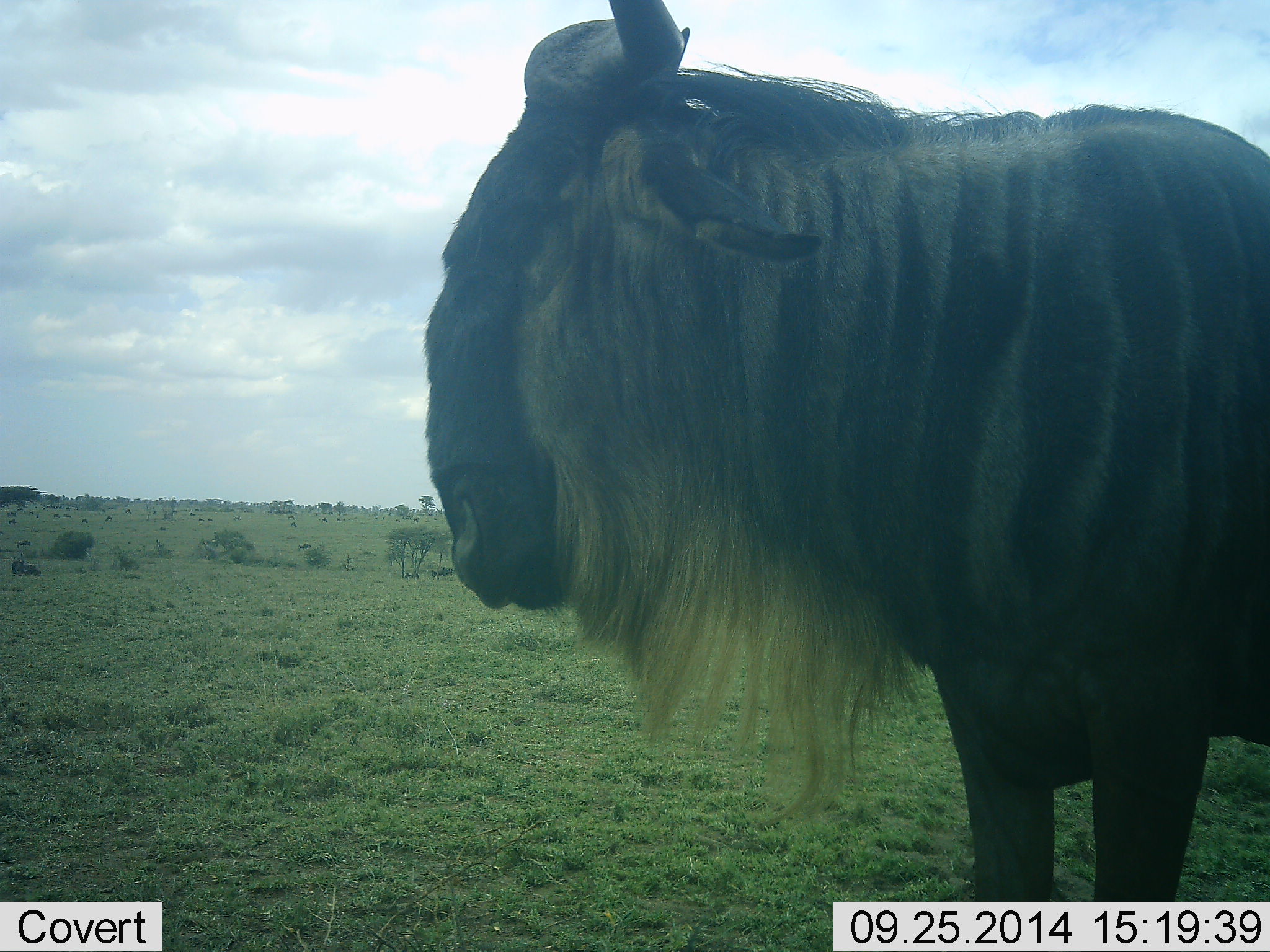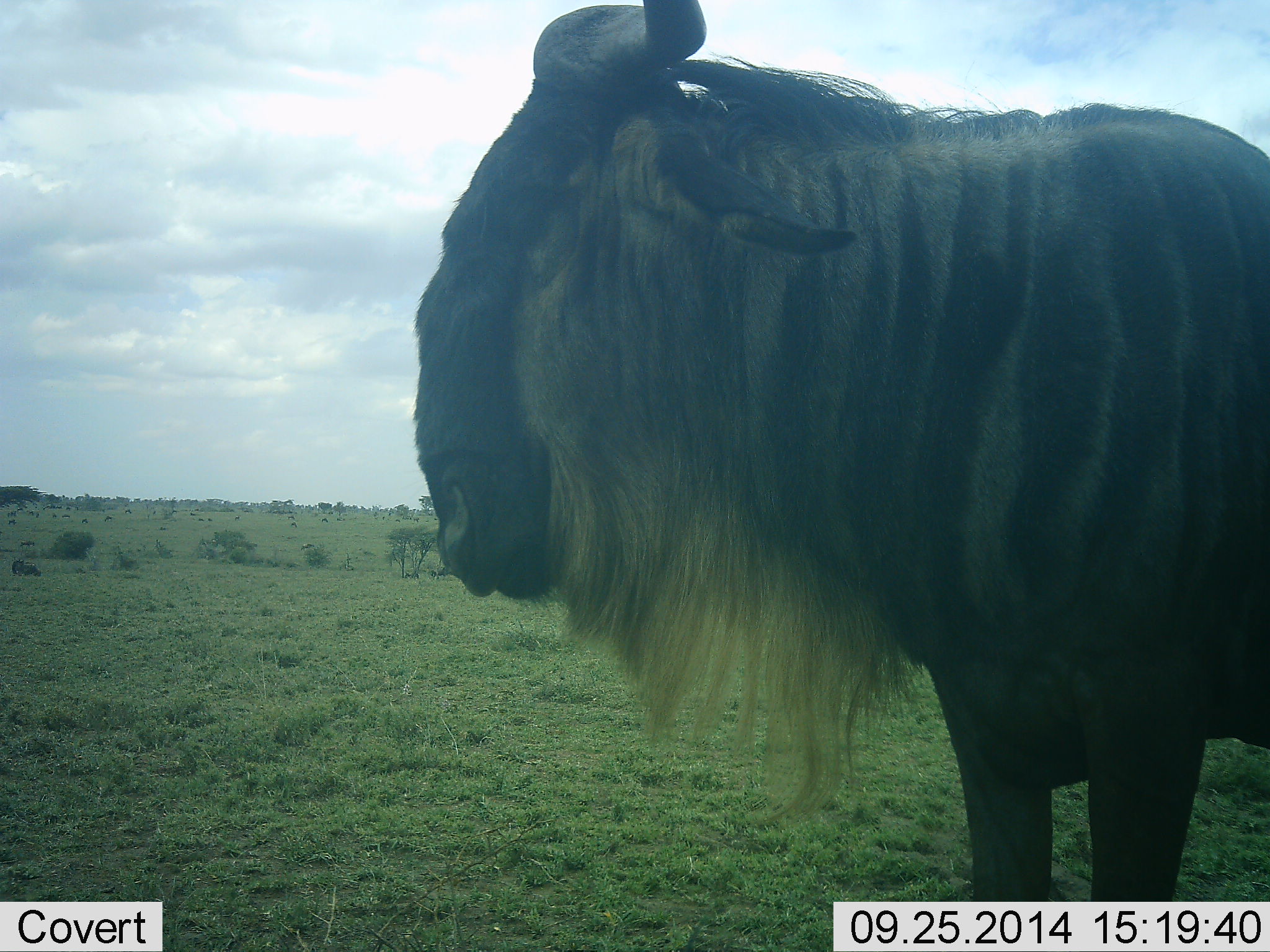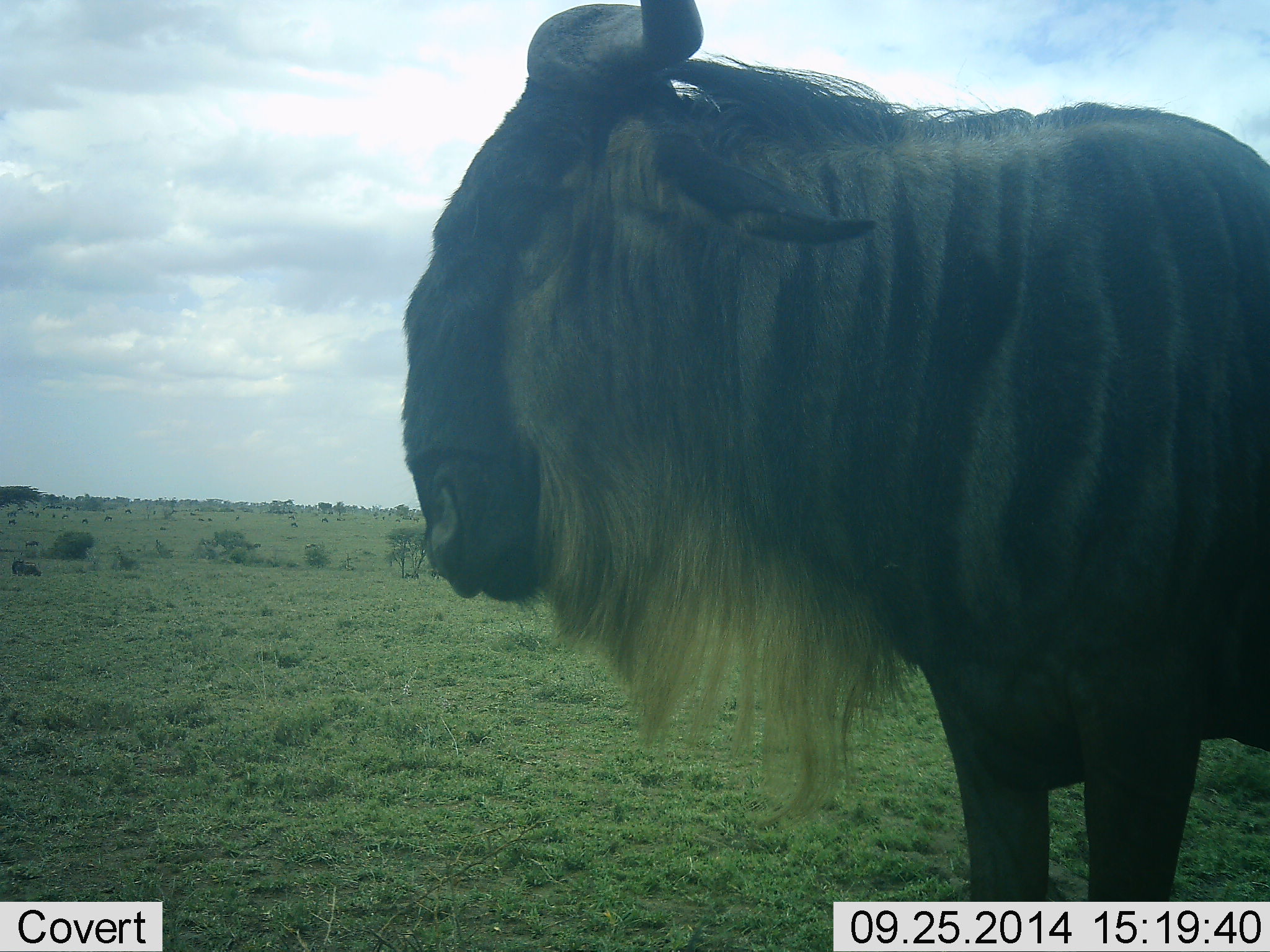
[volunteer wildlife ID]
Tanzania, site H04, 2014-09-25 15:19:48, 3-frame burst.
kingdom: Animalia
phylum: Chordata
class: Mammalia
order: Artiodactyla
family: Bovidae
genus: Connochaetes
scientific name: Connochaetes taurinus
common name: blue wildebeest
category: wildebeest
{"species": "wildebeest (blue wildebeest) (Connochaetes taurinus)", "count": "1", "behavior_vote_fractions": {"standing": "90%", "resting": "0%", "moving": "10%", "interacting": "0%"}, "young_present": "0%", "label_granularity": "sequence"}